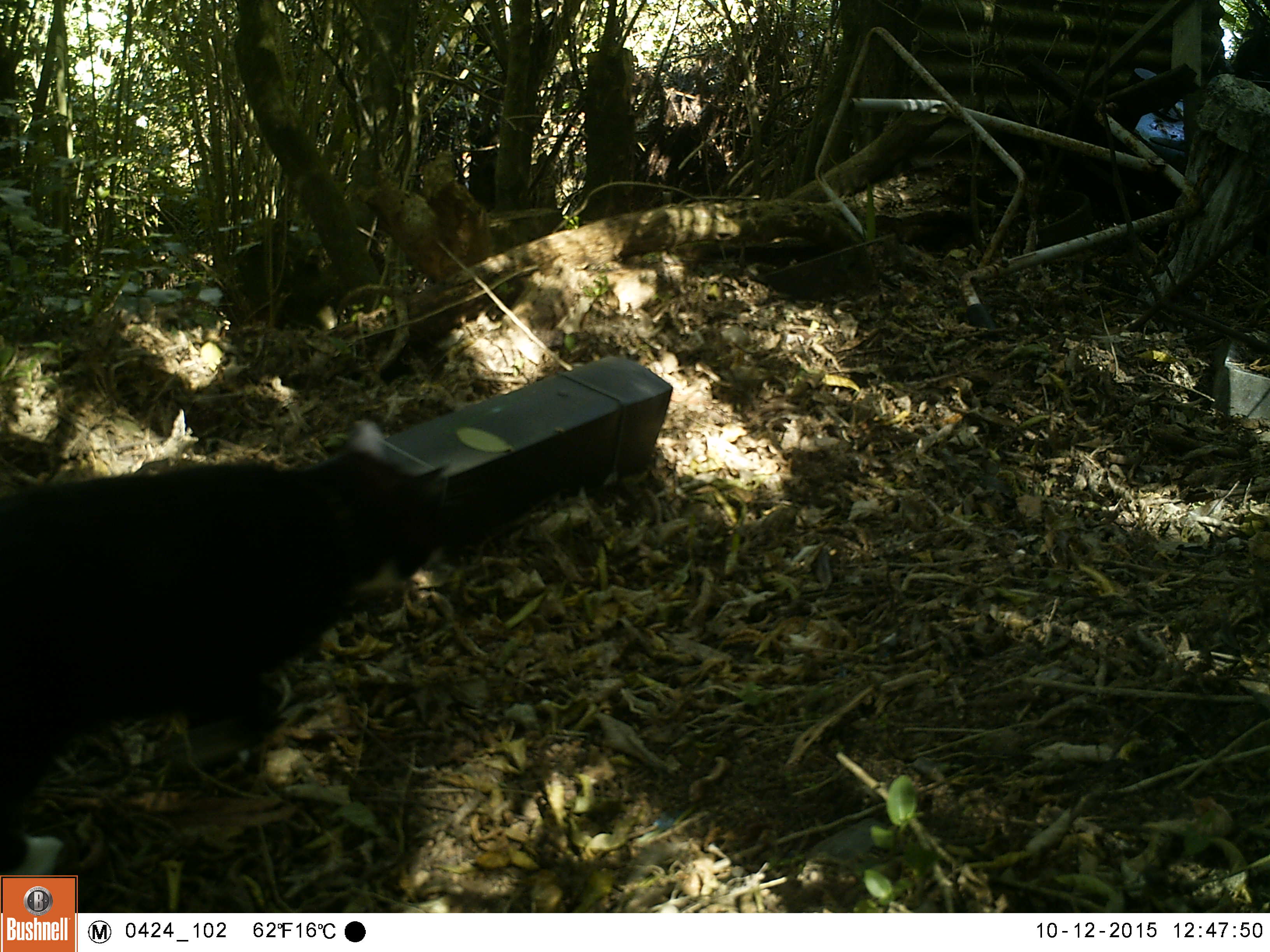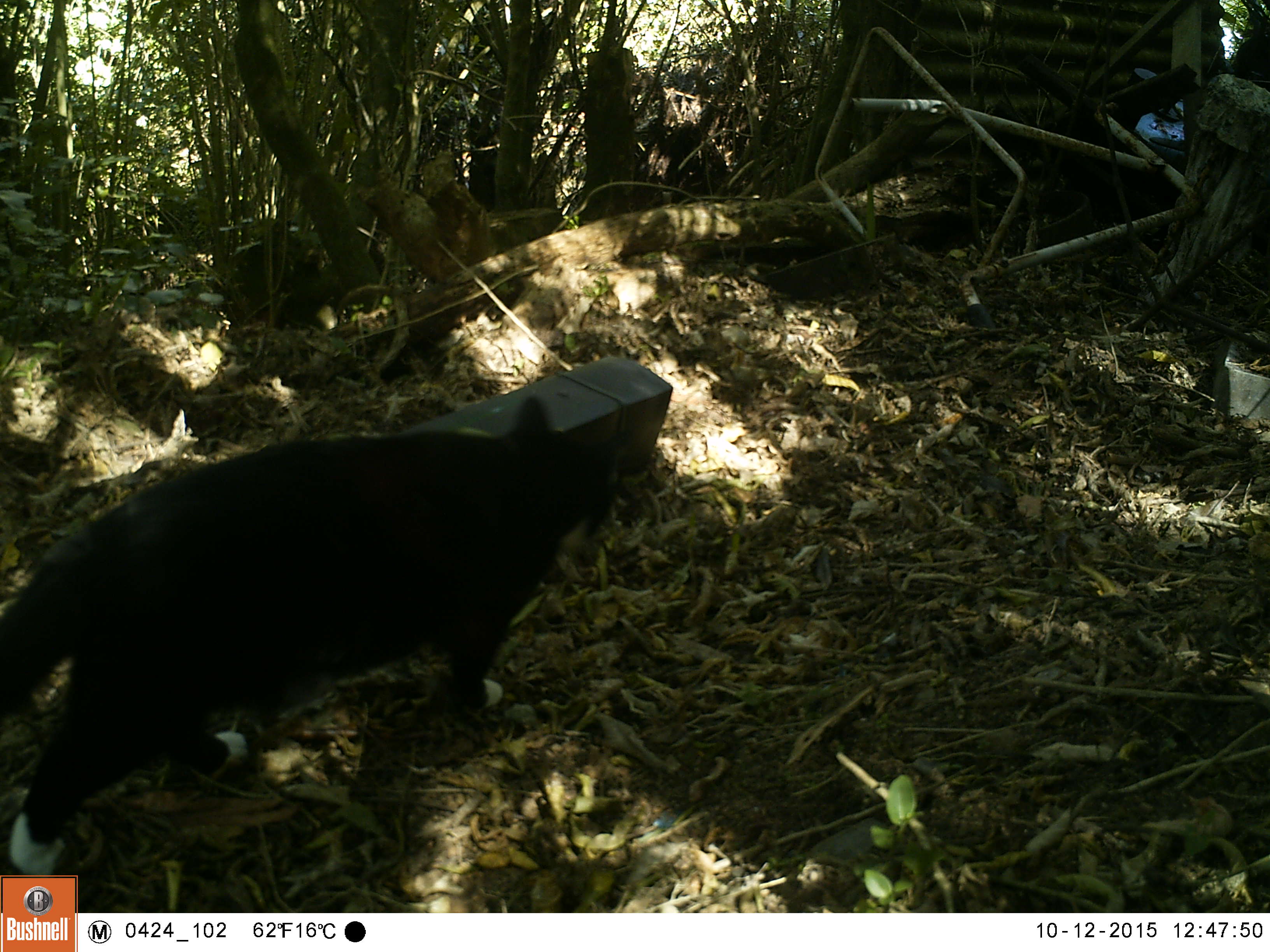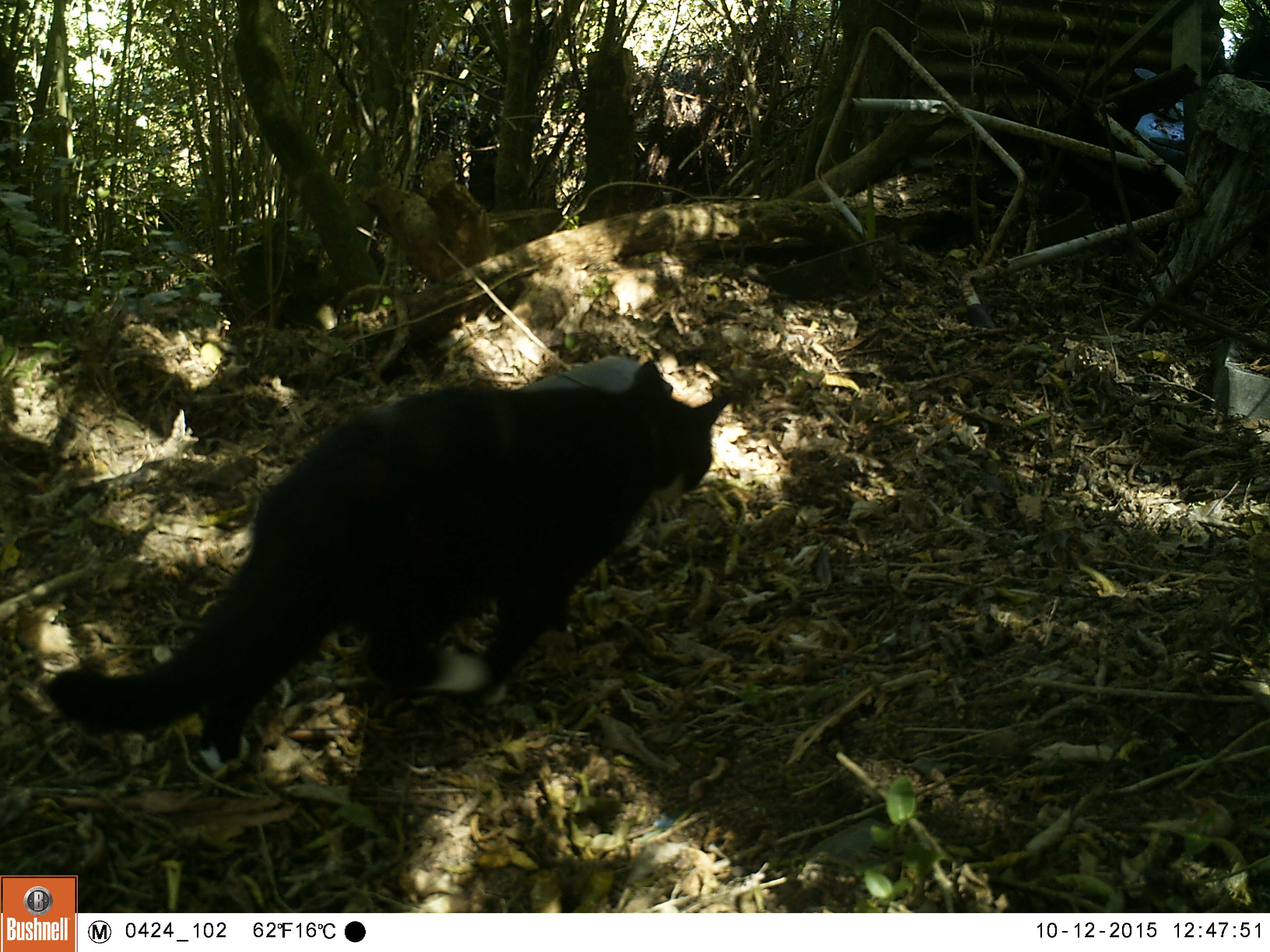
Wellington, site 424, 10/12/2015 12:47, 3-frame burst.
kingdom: Animalia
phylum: Chordata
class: Mammalia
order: Carnivora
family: Felidae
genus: Felis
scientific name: Felis catus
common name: cat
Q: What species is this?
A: Cat (Felis catus).